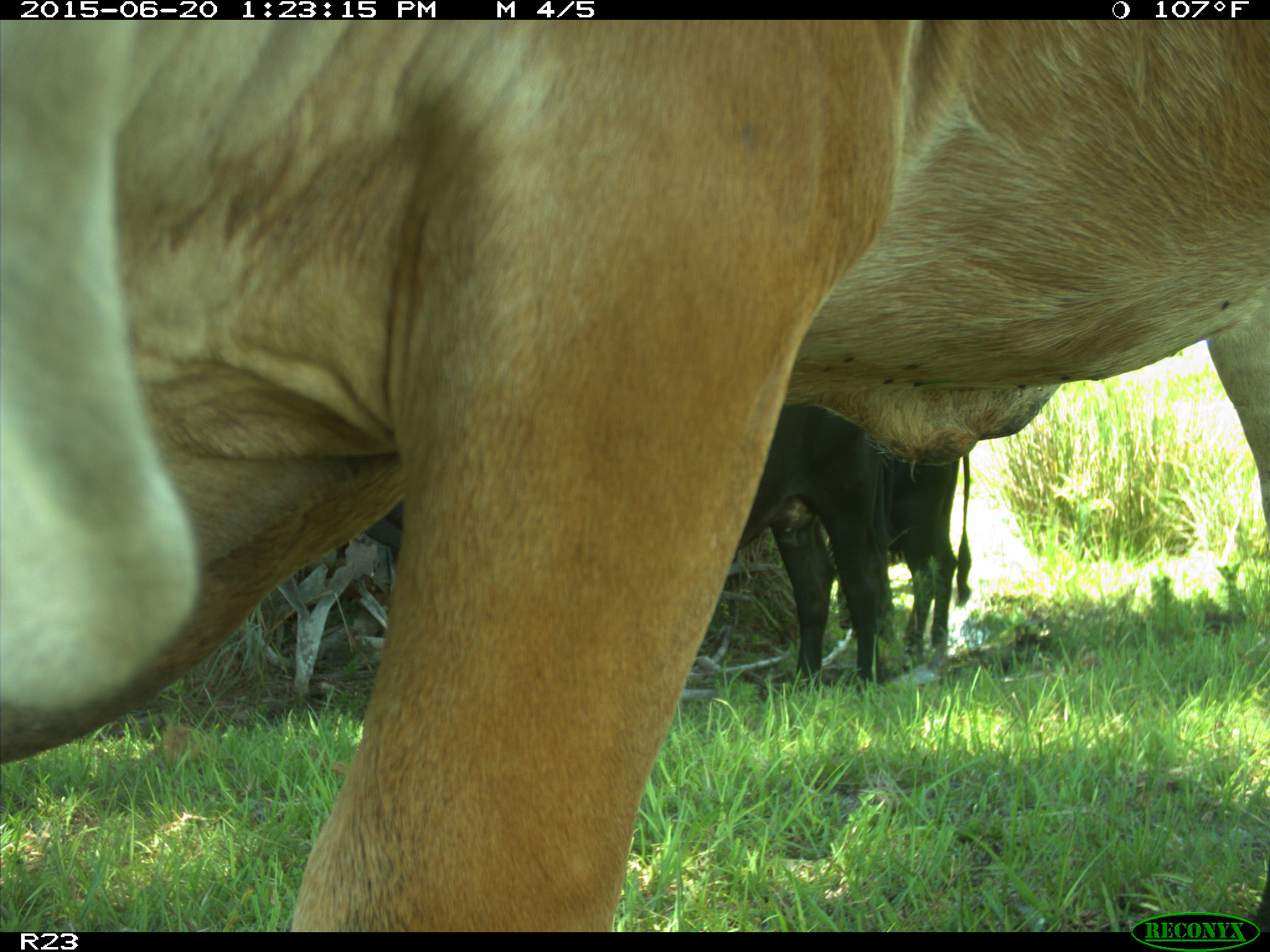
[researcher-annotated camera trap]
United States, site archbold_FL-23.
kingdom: Animalia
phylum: Chordata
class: Mammalia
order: Artiodactyla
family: Bovidae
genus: Bos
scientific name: Bos taurus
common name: domestic cow